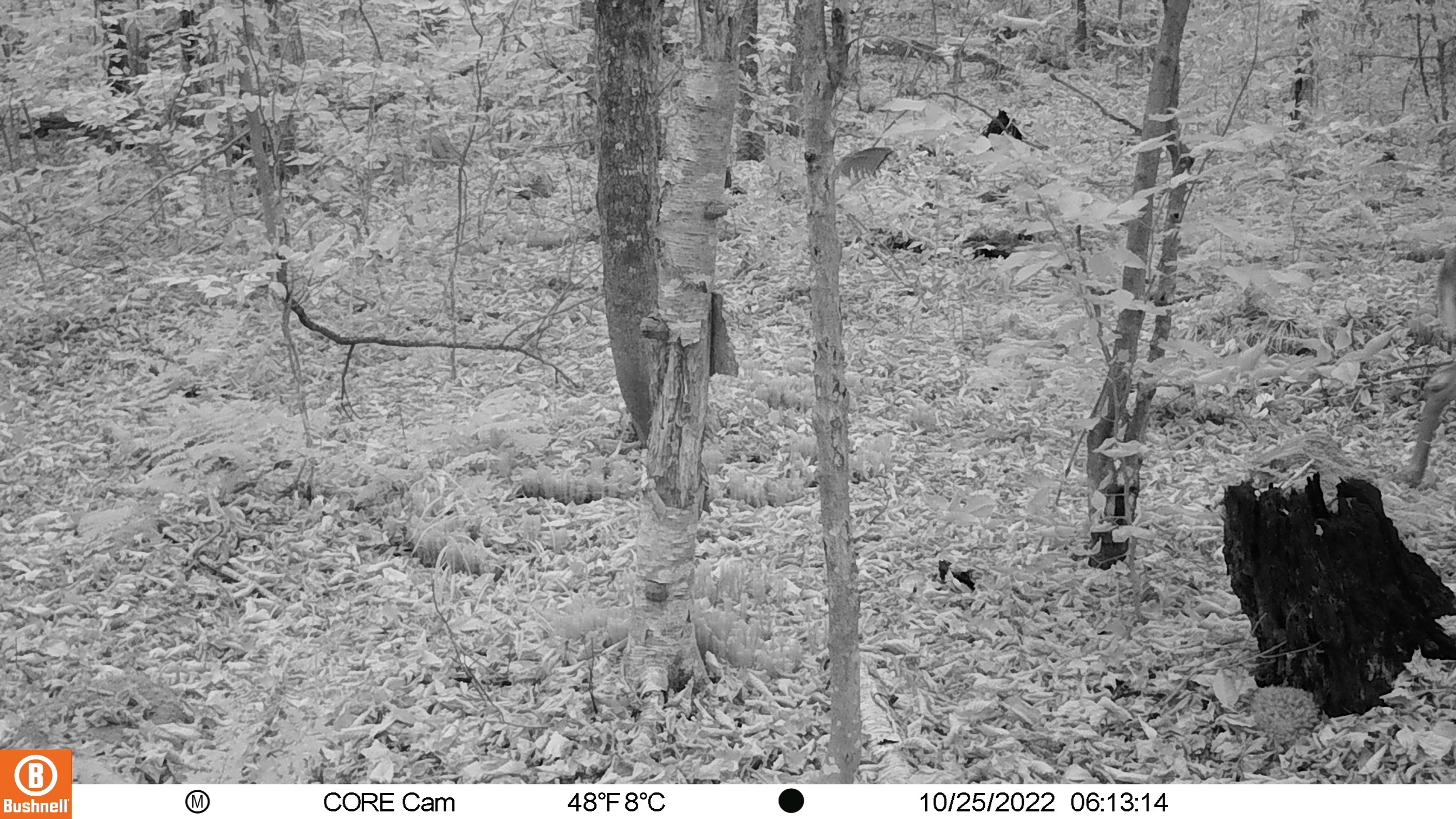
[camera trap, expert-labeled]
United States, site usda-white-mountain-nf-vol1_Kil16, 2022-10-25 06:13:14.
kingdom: Animalia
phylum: Chordata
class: Mammalia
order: Artiodactyla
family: Cervidae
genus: Odocoileus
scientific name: Odocoileus virginianus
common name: white-tailed deer